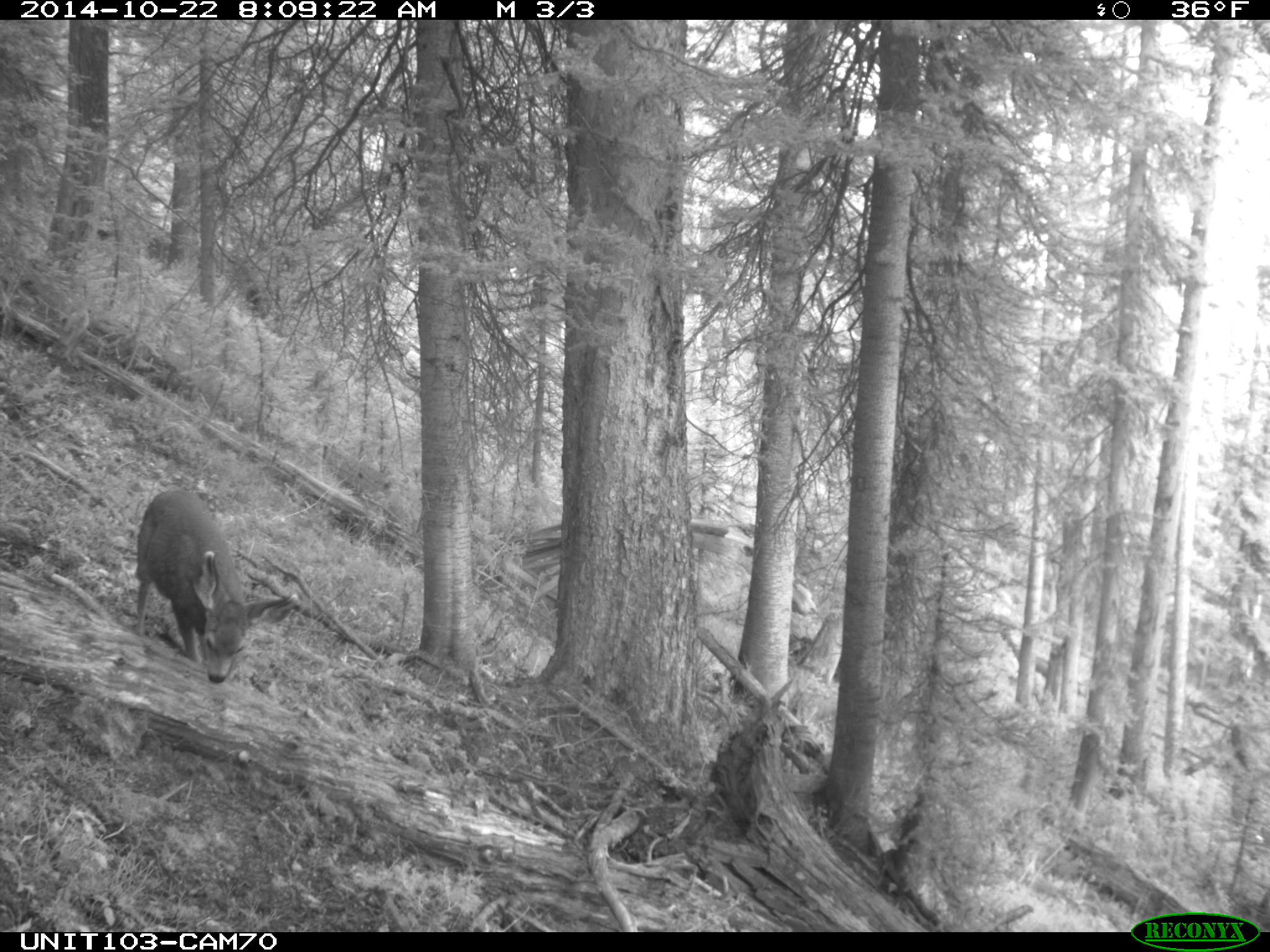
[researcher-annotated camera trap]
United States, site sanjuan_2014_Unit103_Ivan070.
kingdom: Animalia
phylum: Chordata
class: Mammalia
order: Artiodactyla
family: Cervidae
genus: Odocoileus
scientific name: Odocoileus hemionus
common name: mule deer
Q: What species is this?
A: Odocoileus hemionus (mule deer).